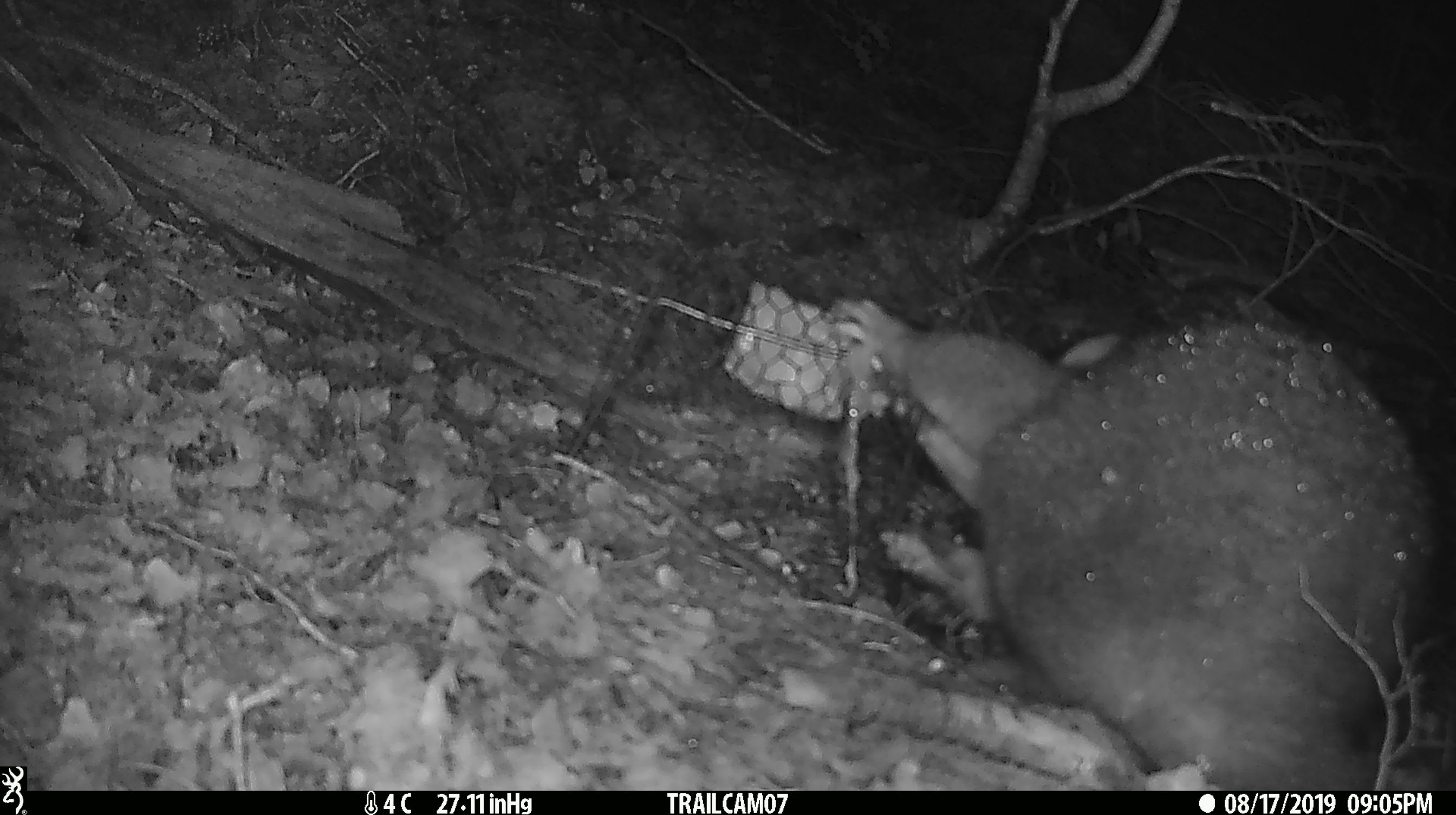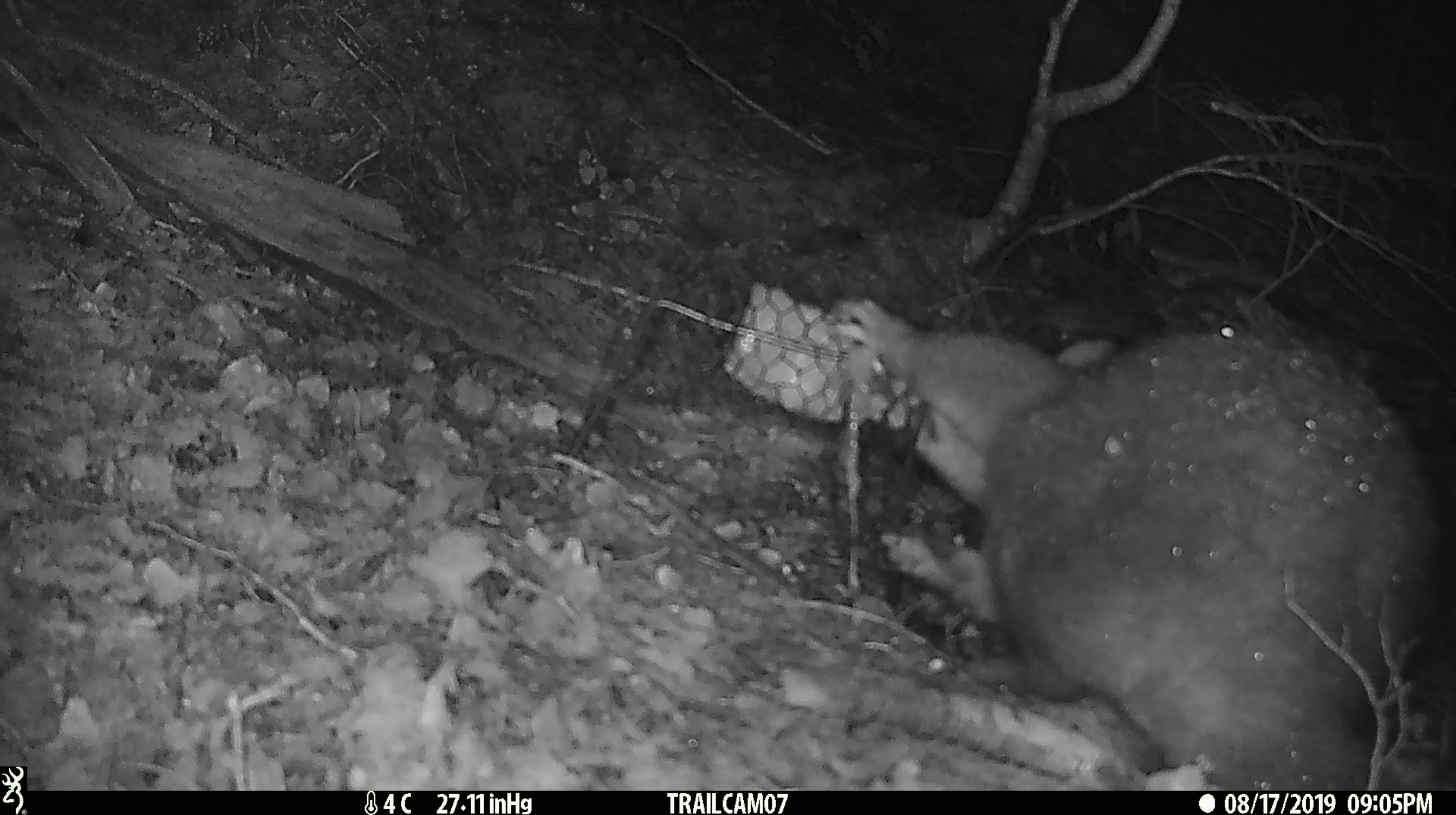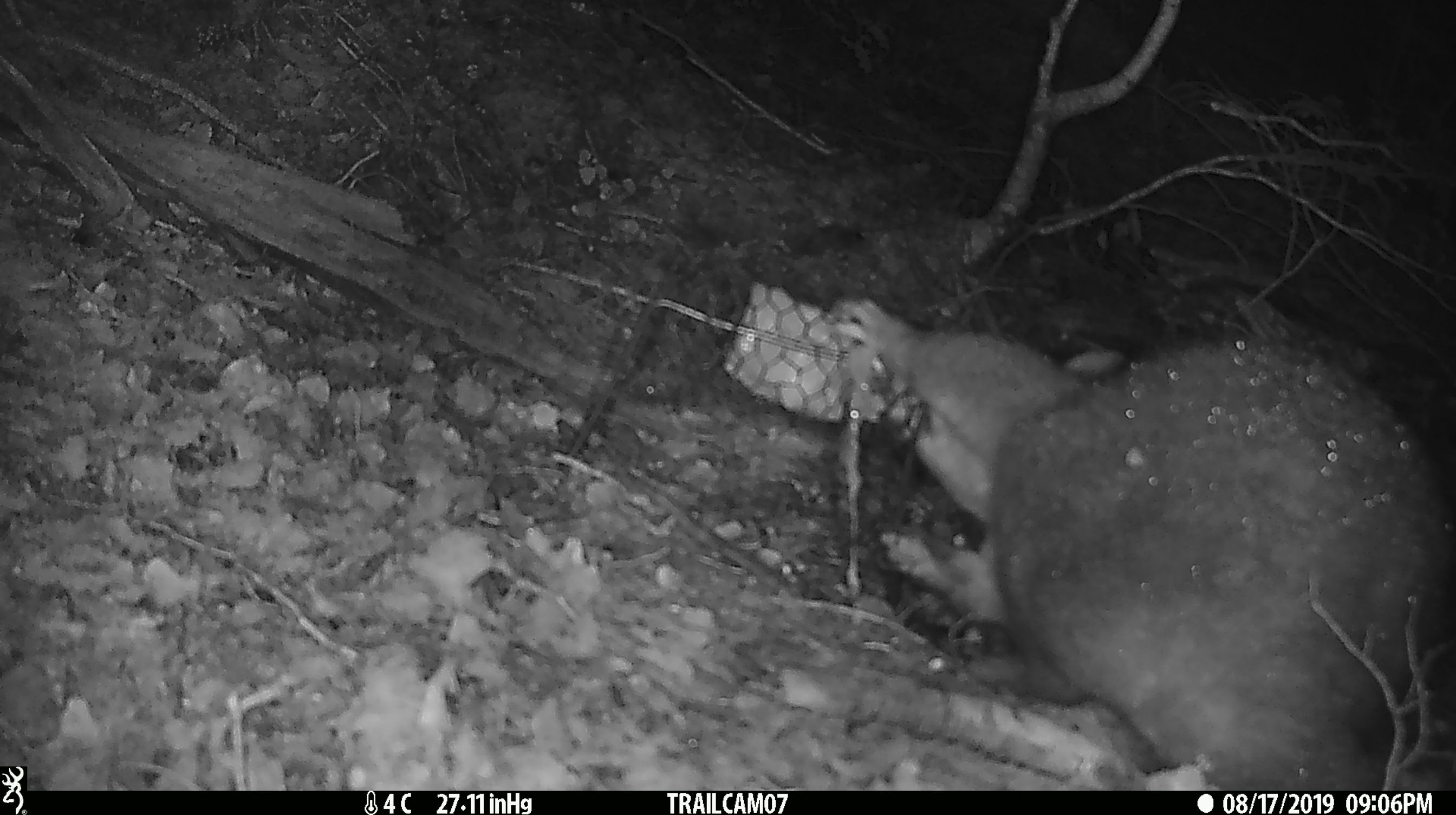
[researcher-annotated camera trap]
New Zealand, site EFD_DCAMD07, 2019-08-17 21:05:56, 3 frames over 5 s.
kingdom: Animalia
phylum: Chordata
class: Mammalia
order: Diprotodontia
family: Phalangeridae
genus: Trichosurus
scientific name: Trichosurus vulpecula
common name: common brushtail possum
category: possum